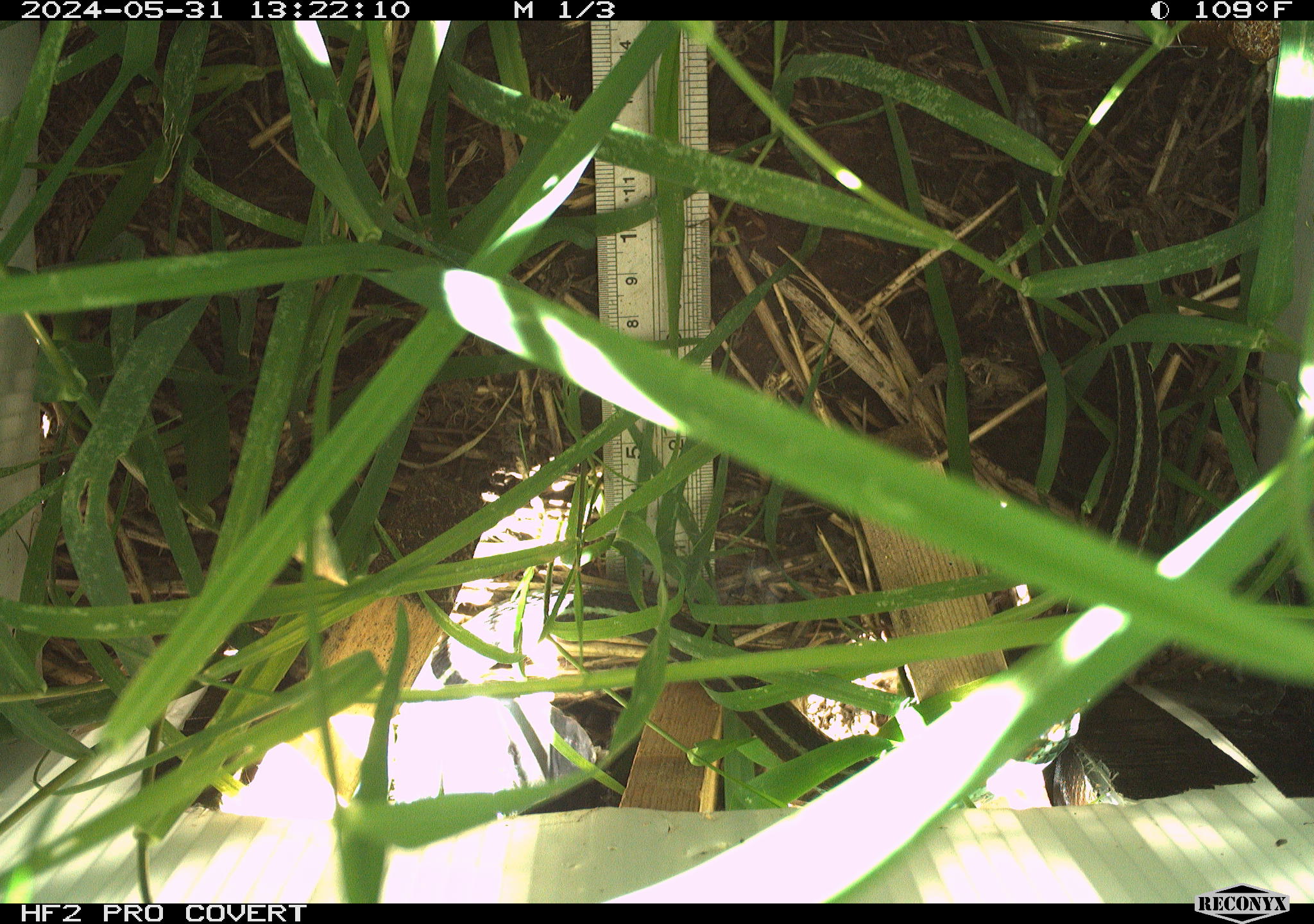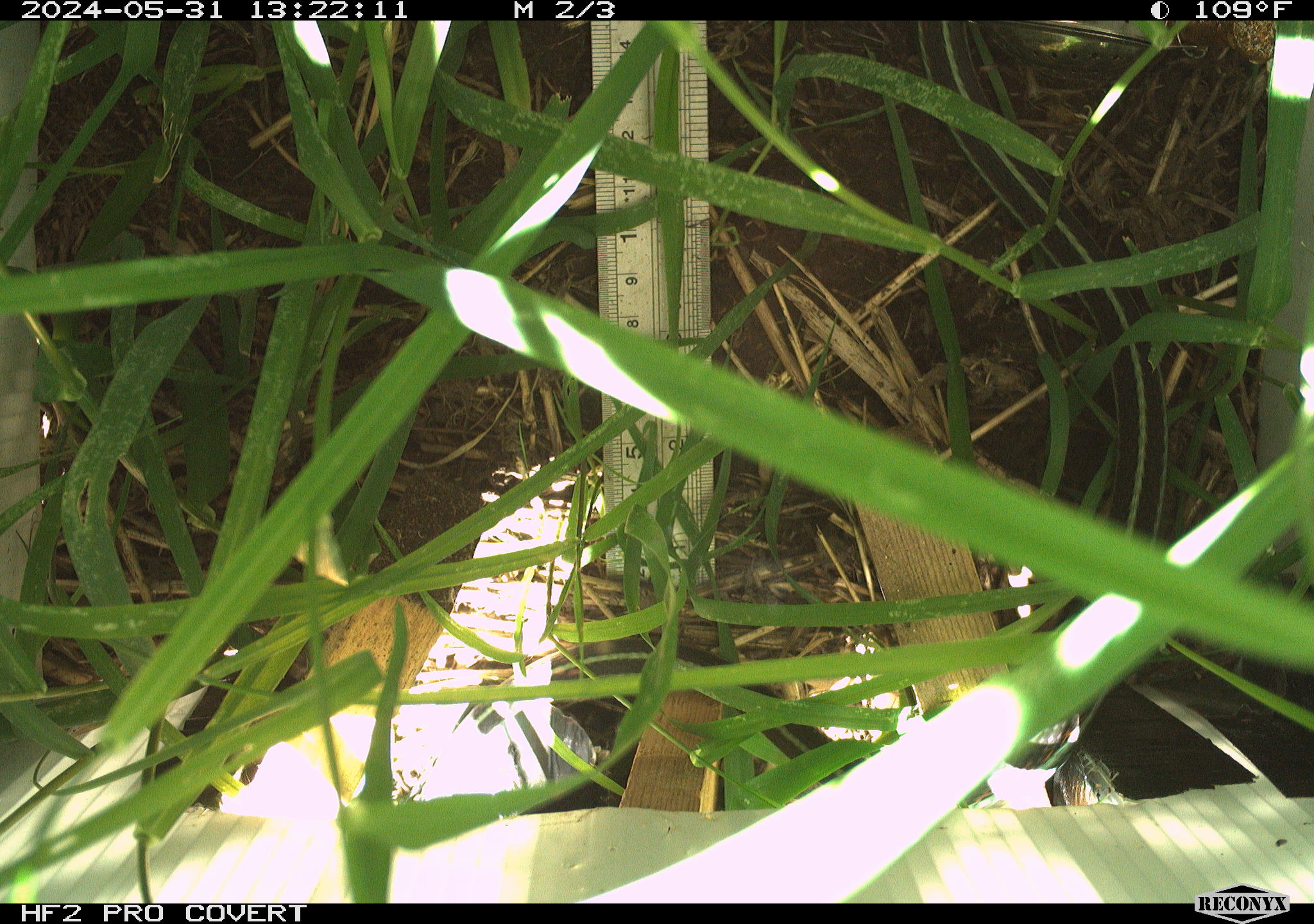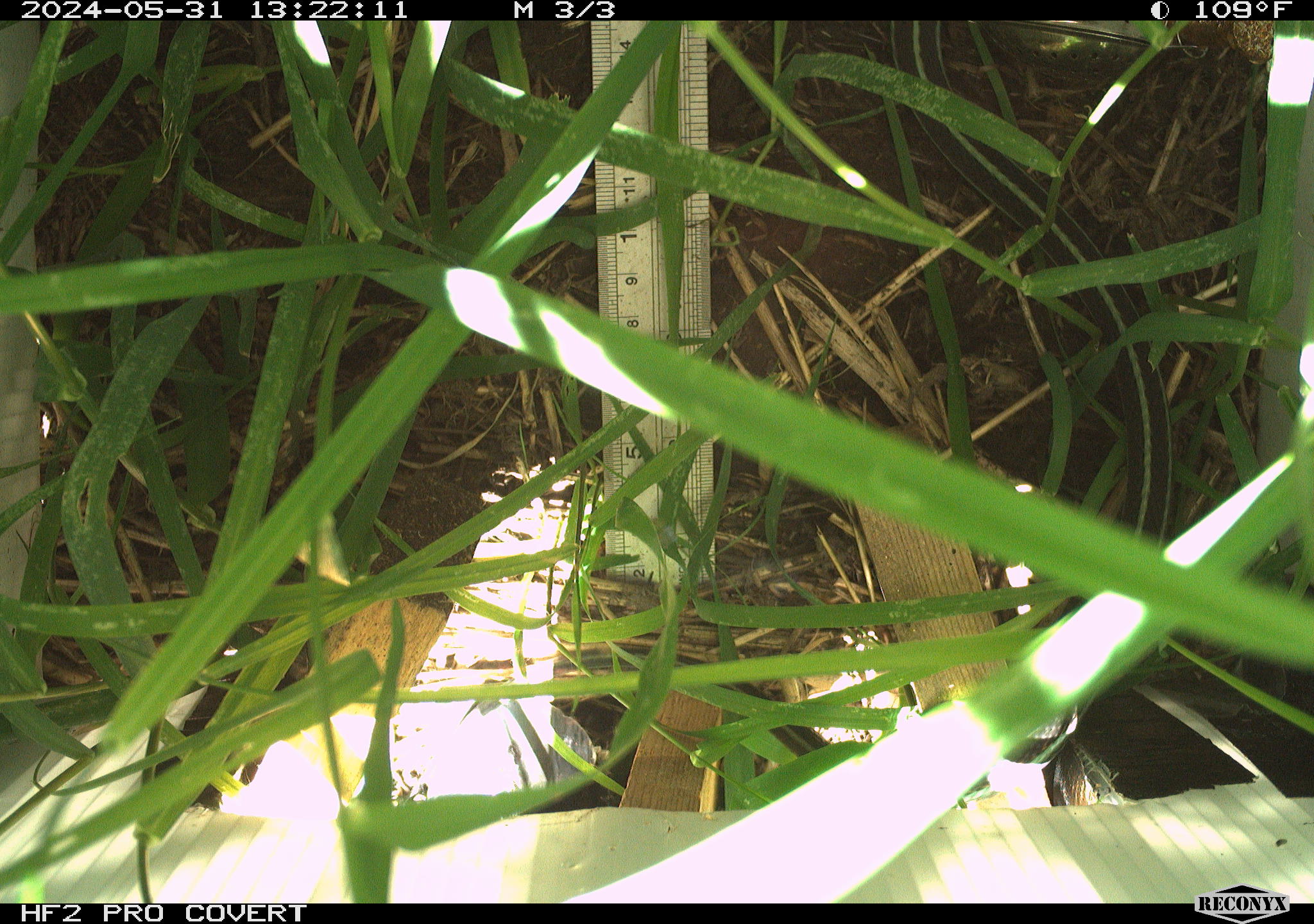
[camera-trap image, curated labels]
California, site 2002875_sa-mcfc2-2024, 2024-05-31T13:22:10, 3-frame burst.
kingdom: Animalia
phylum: Chordata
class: Reptilia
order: Squamata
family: Colubridae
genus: Thamnophis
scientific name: Thamnophis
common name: american gartersnakes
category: thamnophis species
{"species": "thamnophis species (american gartersnakes) (Thamnophis)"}